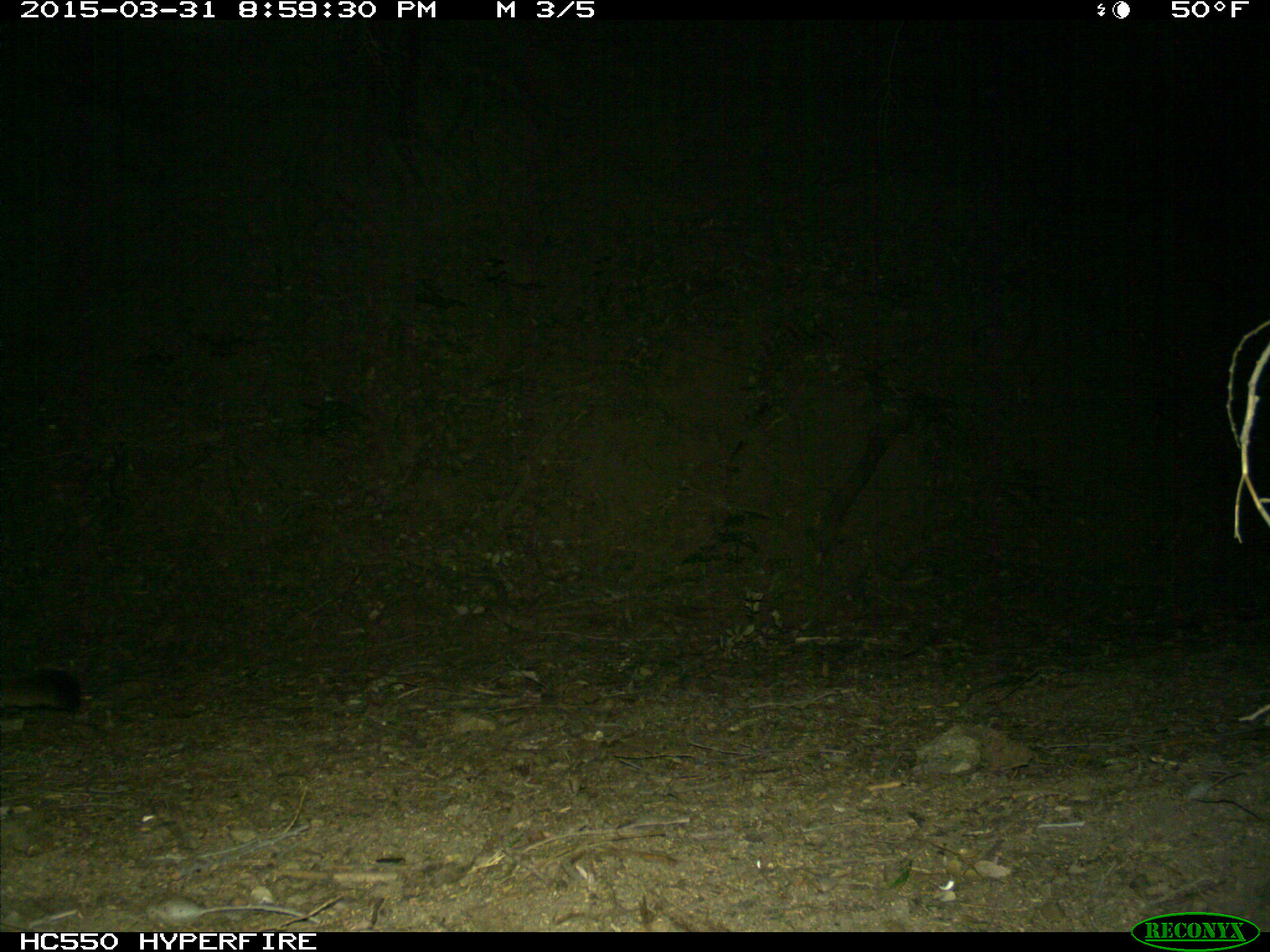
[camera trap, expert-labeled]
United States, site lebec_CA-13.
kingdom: Animalia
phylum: Chordata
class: Mammalia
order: Carnivora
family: Felidae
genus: Puma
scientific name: Puma concolor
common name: mountain lion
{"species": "Puma concolor (mountain lion)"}